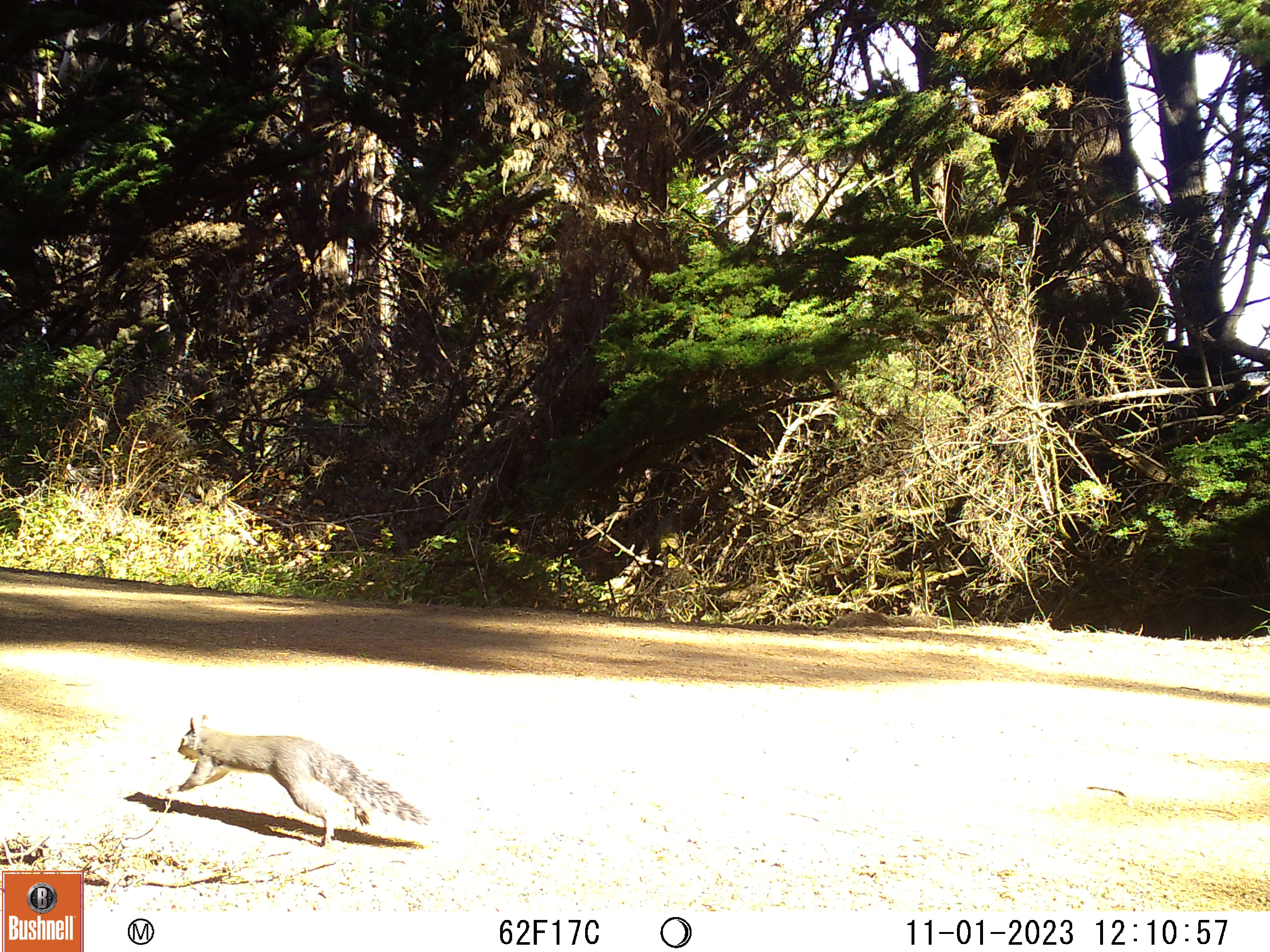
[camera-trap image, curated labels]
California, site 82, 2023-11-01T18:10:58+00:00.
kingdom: Animalia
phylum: Chordata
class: Mammalia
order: Rodentia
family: Sciuridae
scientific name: Sciuridae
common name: squirrel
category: unknown squirrel